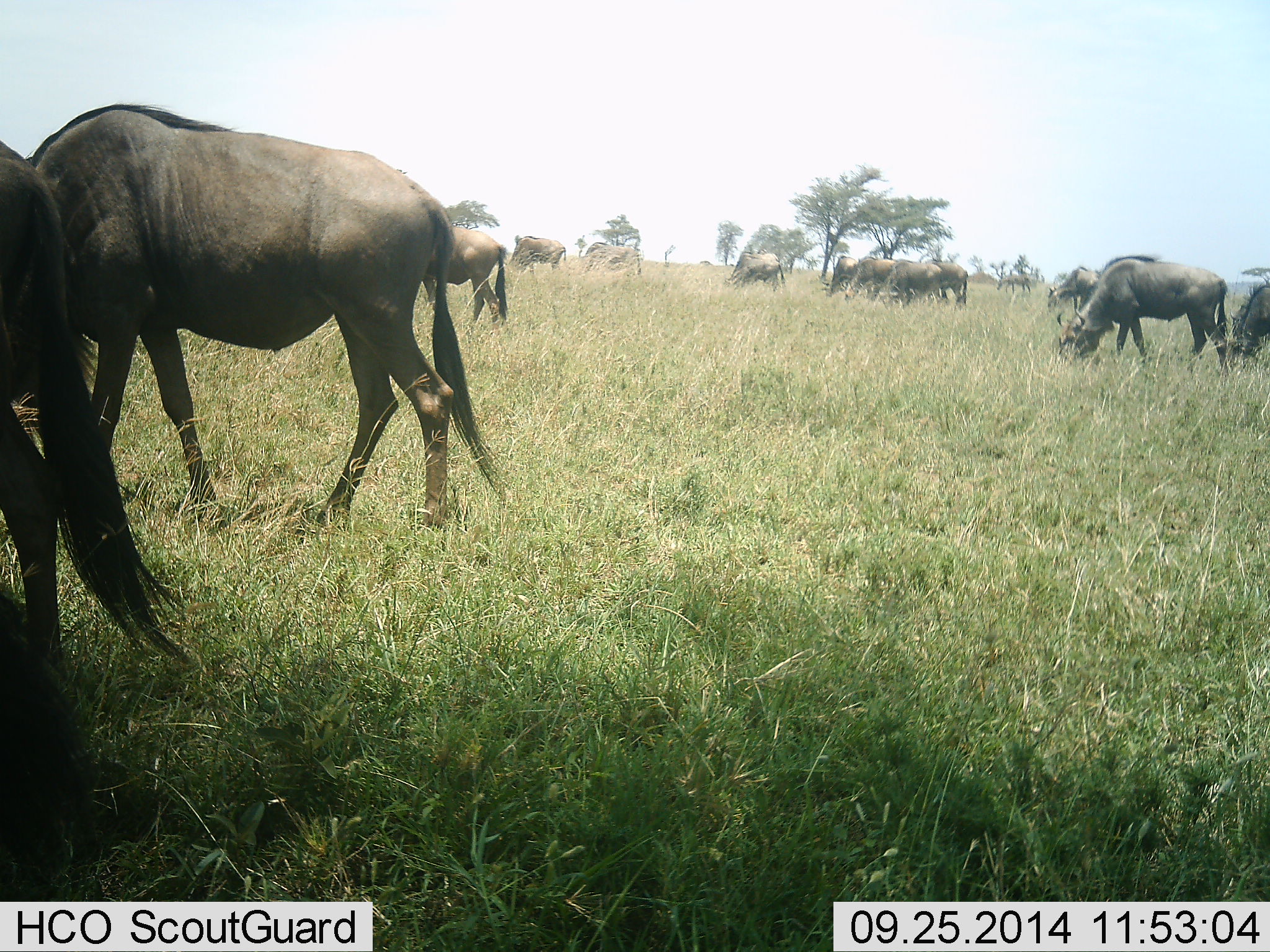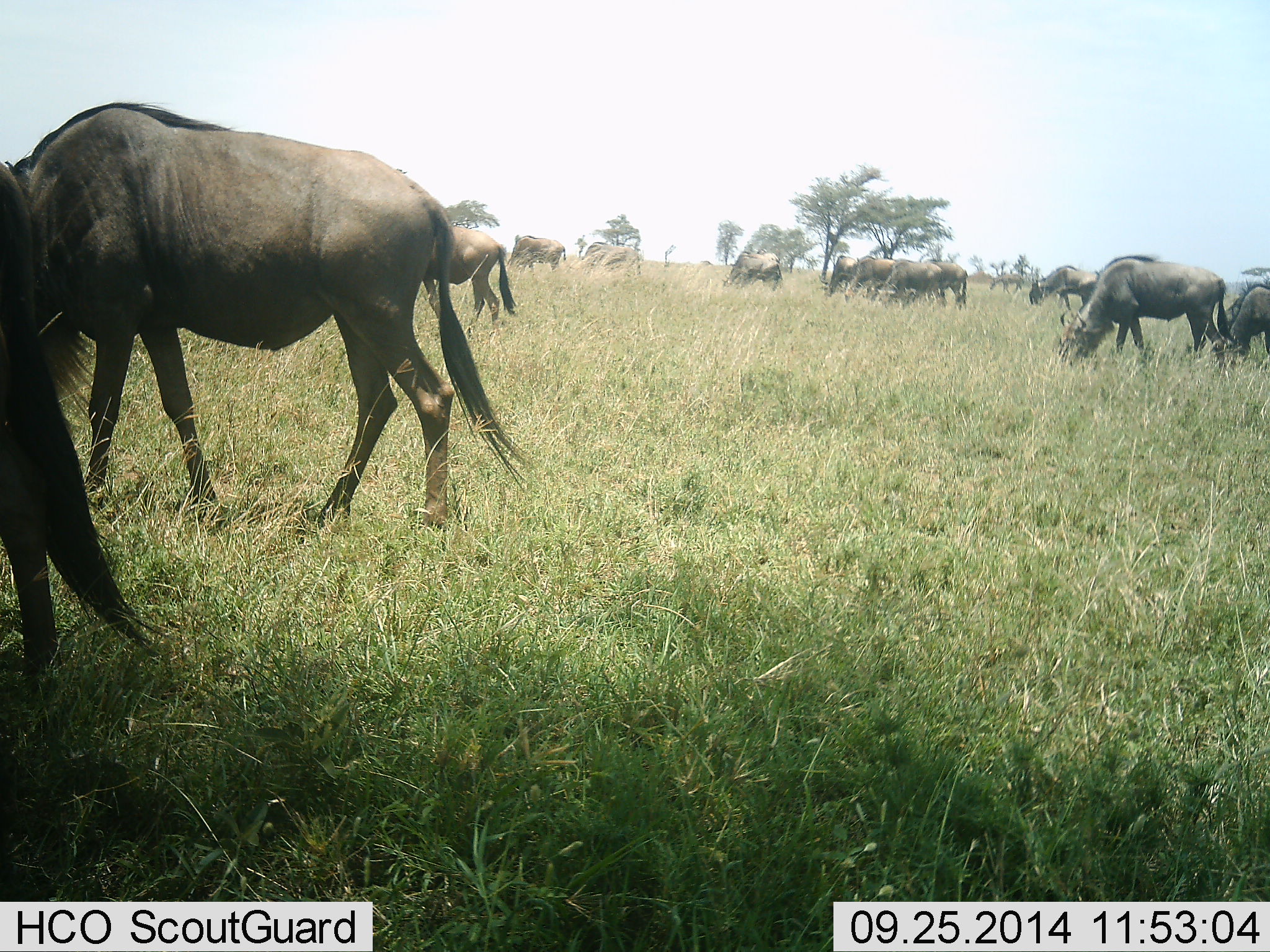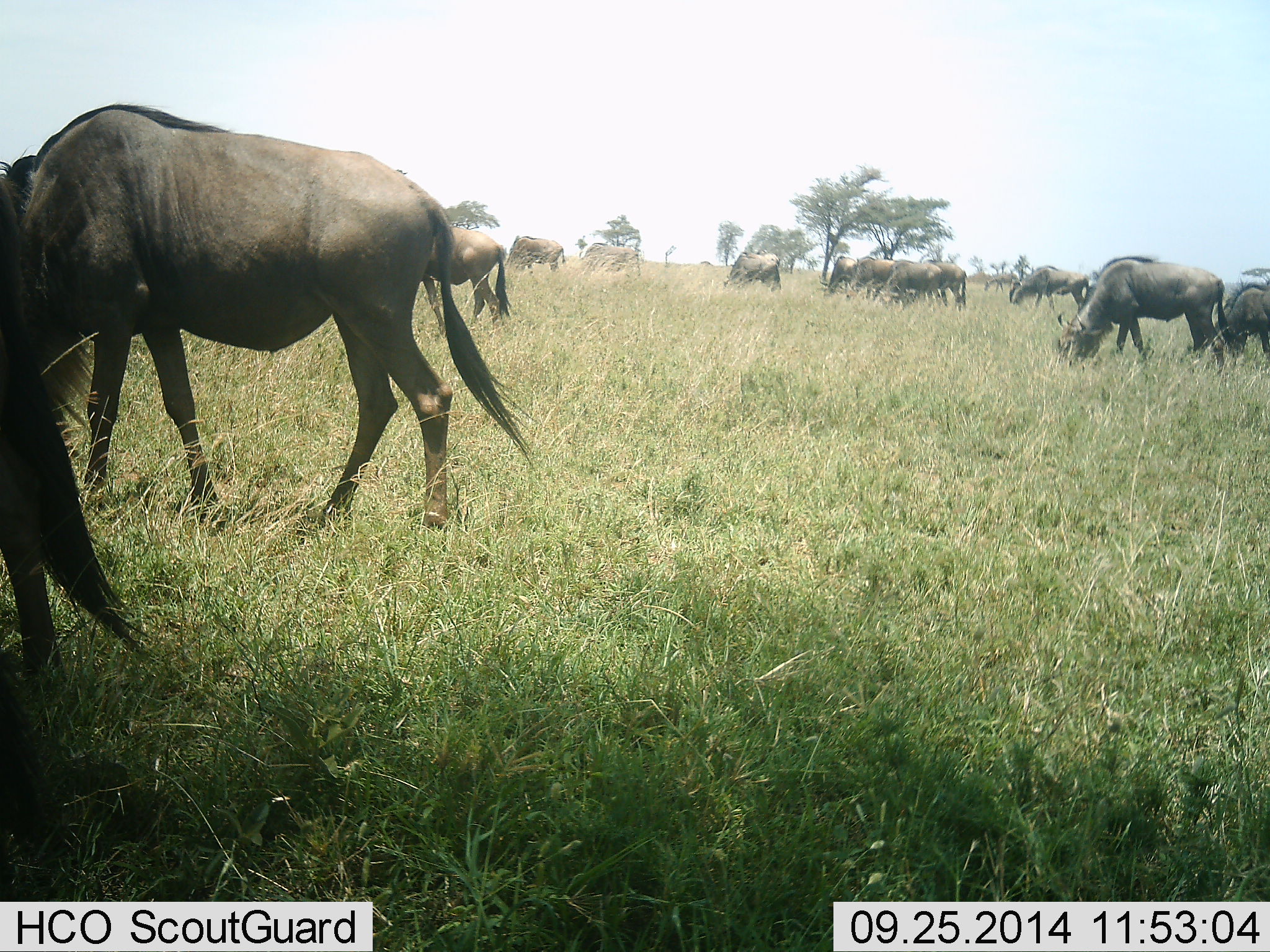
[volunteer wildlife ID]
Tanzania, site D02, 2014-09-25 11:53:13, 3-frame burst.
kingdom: Animalia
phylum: Chordata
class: Mammalia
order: Artiodactyla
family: Bovidae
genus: Connochaetes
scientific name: Connochaetes taurinus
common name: blue wildebeest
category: wildebeest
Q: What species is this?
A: Wildebeest (blue wildebeest) (Connochaetes taurinus).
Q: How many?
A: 11-50.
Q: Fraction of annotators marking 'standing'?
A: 27%.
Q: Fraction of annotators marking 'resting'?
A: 0%.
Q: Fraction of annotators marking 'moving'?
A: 36%.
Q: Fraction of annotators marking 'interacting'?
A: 0%.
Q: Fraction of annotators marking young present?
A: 0%.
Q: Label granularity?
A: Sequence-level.